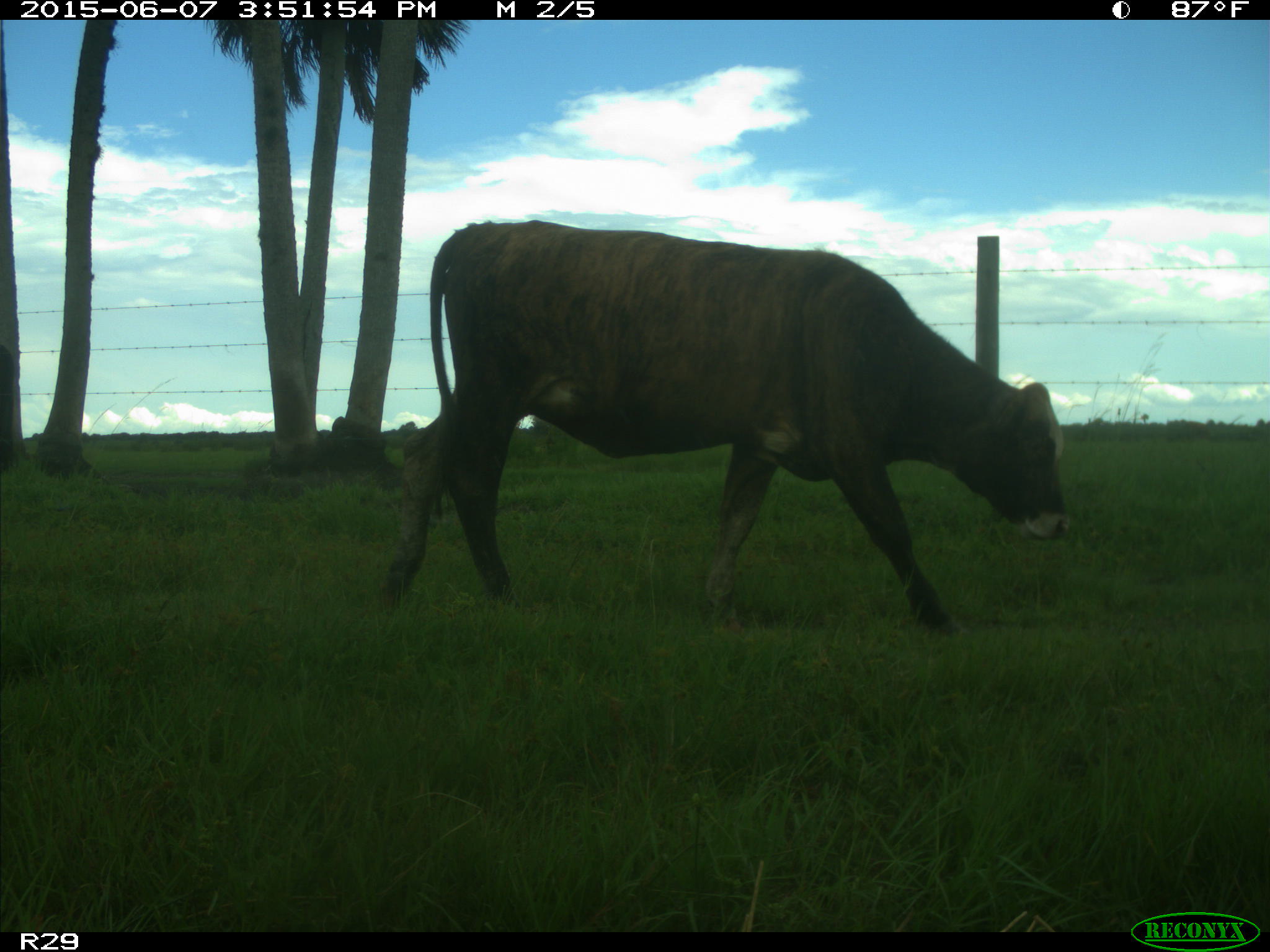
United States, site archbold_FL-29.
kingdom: Animalia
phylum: Chordata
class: Mammalia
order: Artiodactyla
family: Bovidae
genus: Bos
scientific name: Bos taurus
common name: domestic cow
Bos taurus (domestic cow).